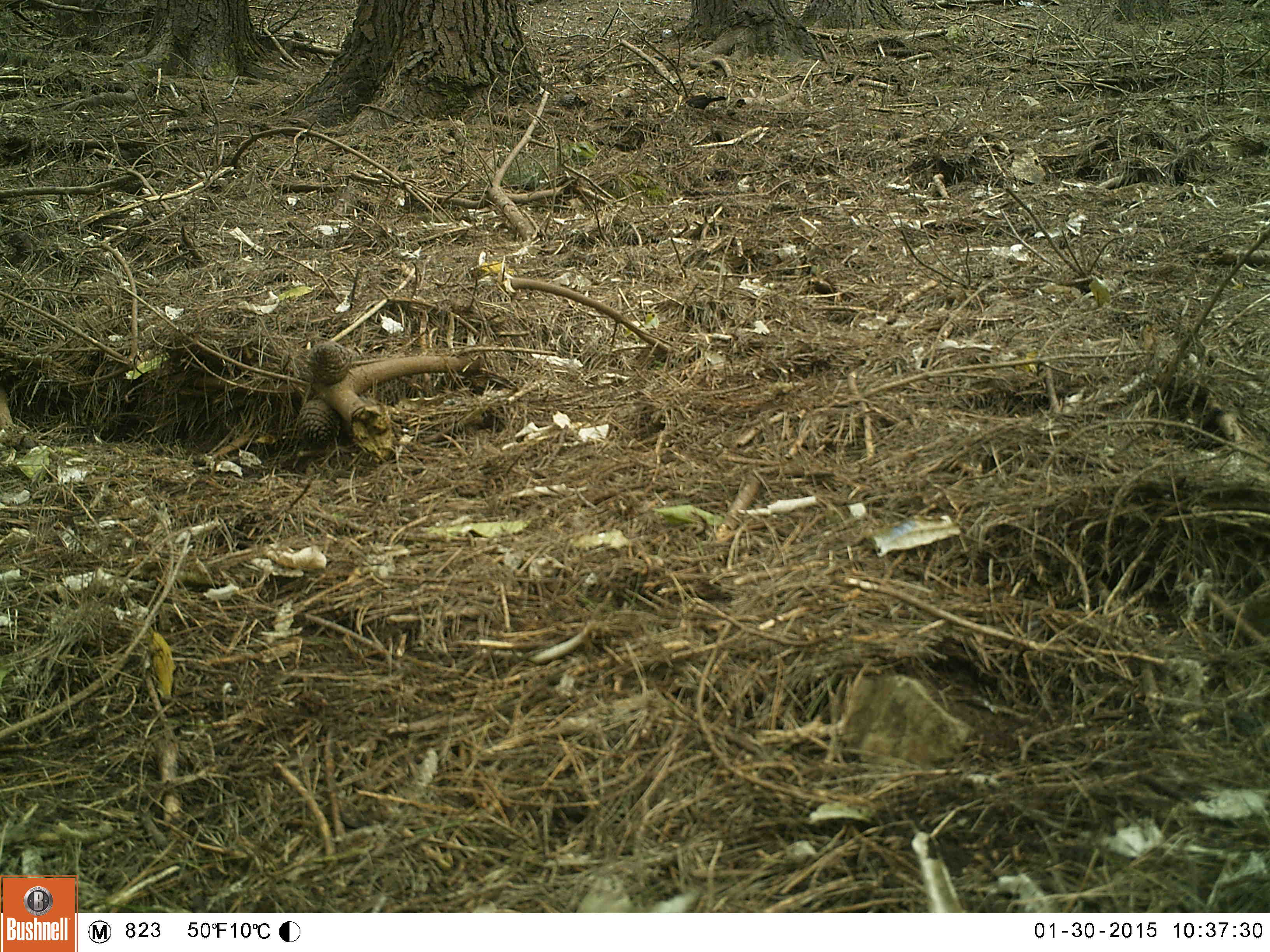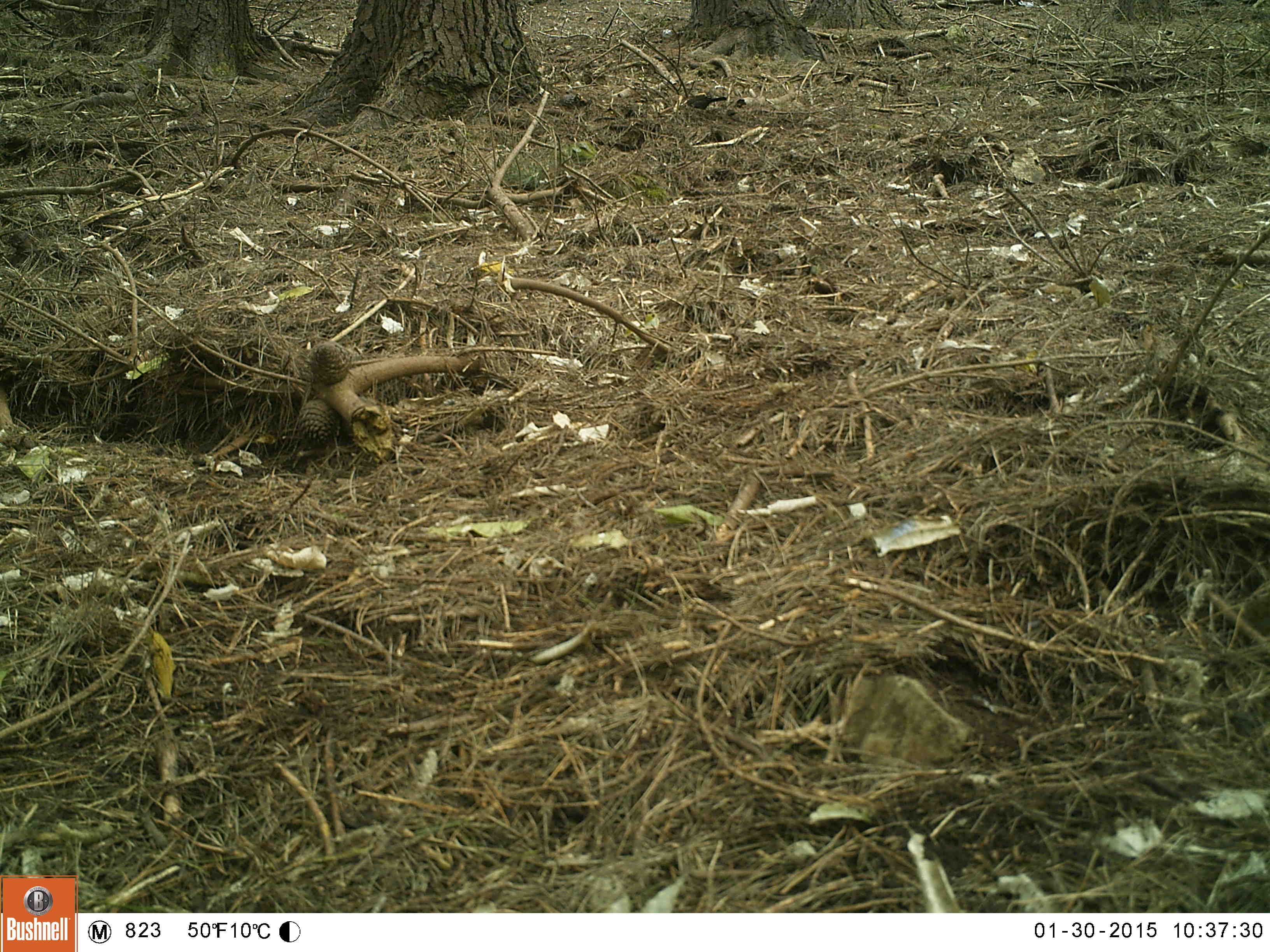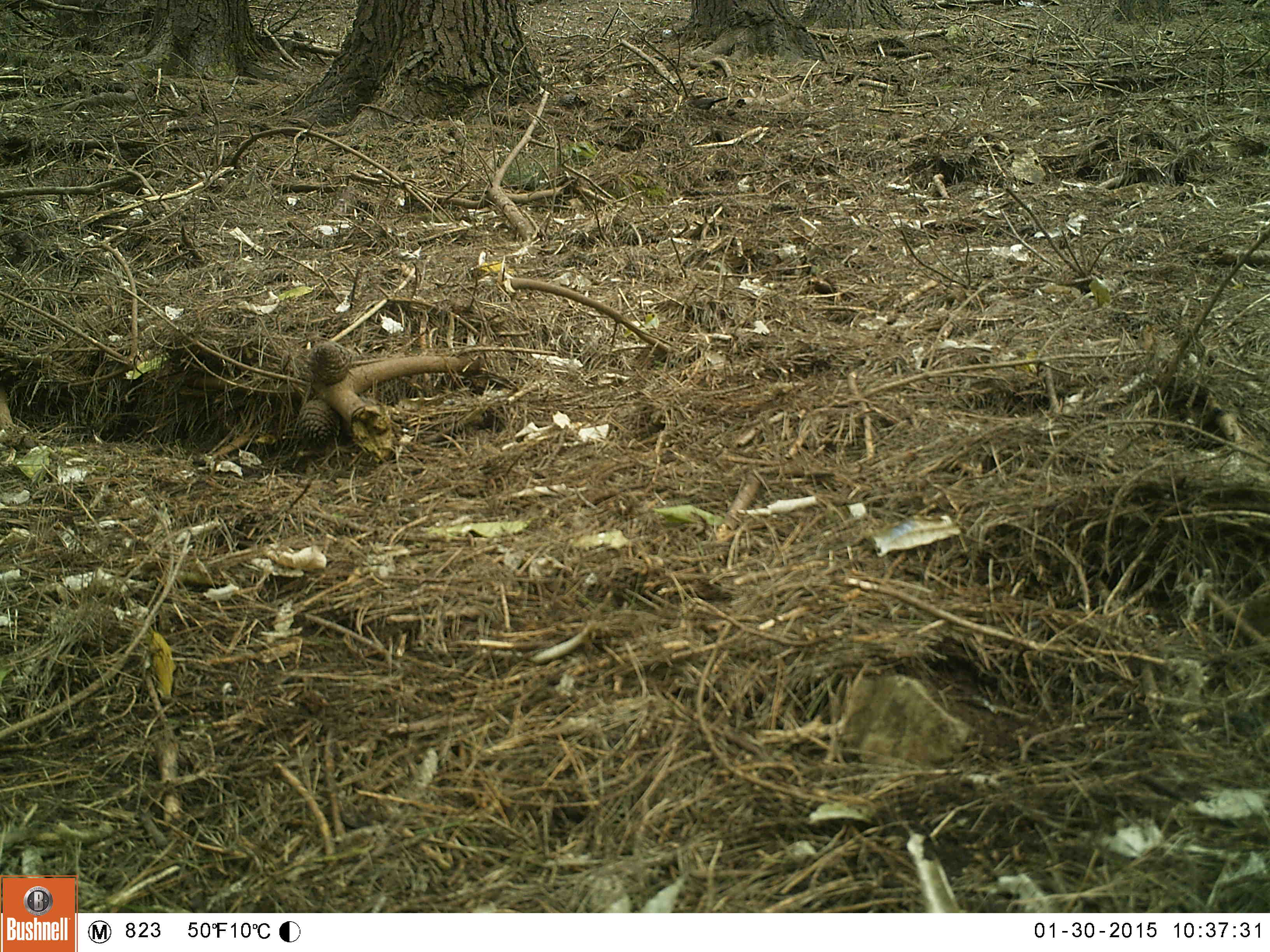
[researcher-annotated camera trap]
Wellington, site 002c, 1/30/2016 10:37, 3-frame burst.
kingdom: Animalia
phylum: Chordata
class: Aves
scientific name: Aves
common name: bird